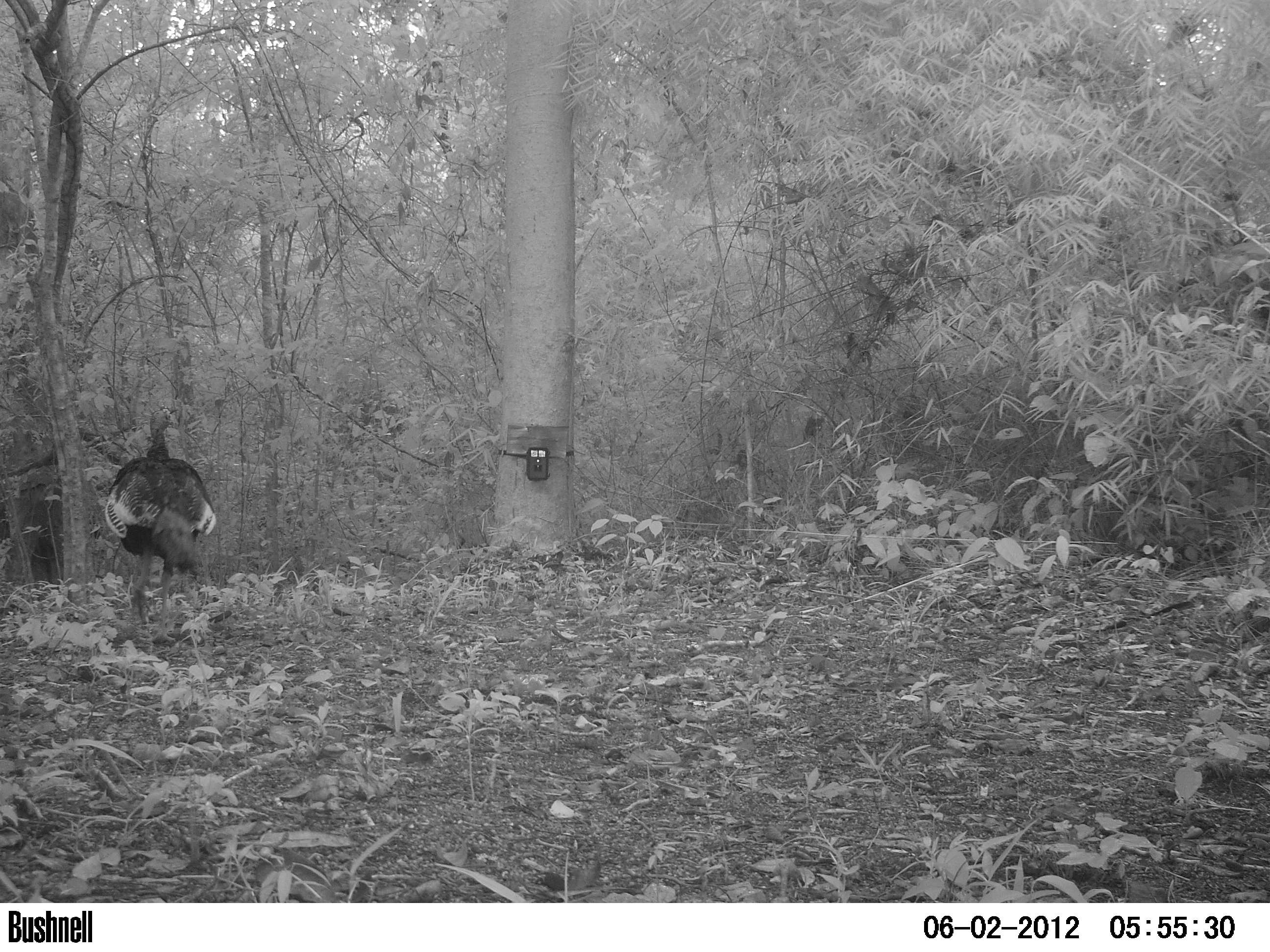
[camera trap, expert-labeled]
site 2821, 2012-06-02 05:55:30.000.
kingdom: Animalia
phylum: Chordata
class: Aves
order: Galliformes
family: Phasianidae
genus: Meleagris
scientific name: Meleagris ocellata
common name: ocellated turkey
Meleagris ocellata (ocellated turkey), count 1, age adult.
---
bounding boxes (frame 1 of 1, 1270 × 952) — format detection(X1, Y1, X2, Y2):
meleagris ocellata: detection(102, 404, 217, 642)